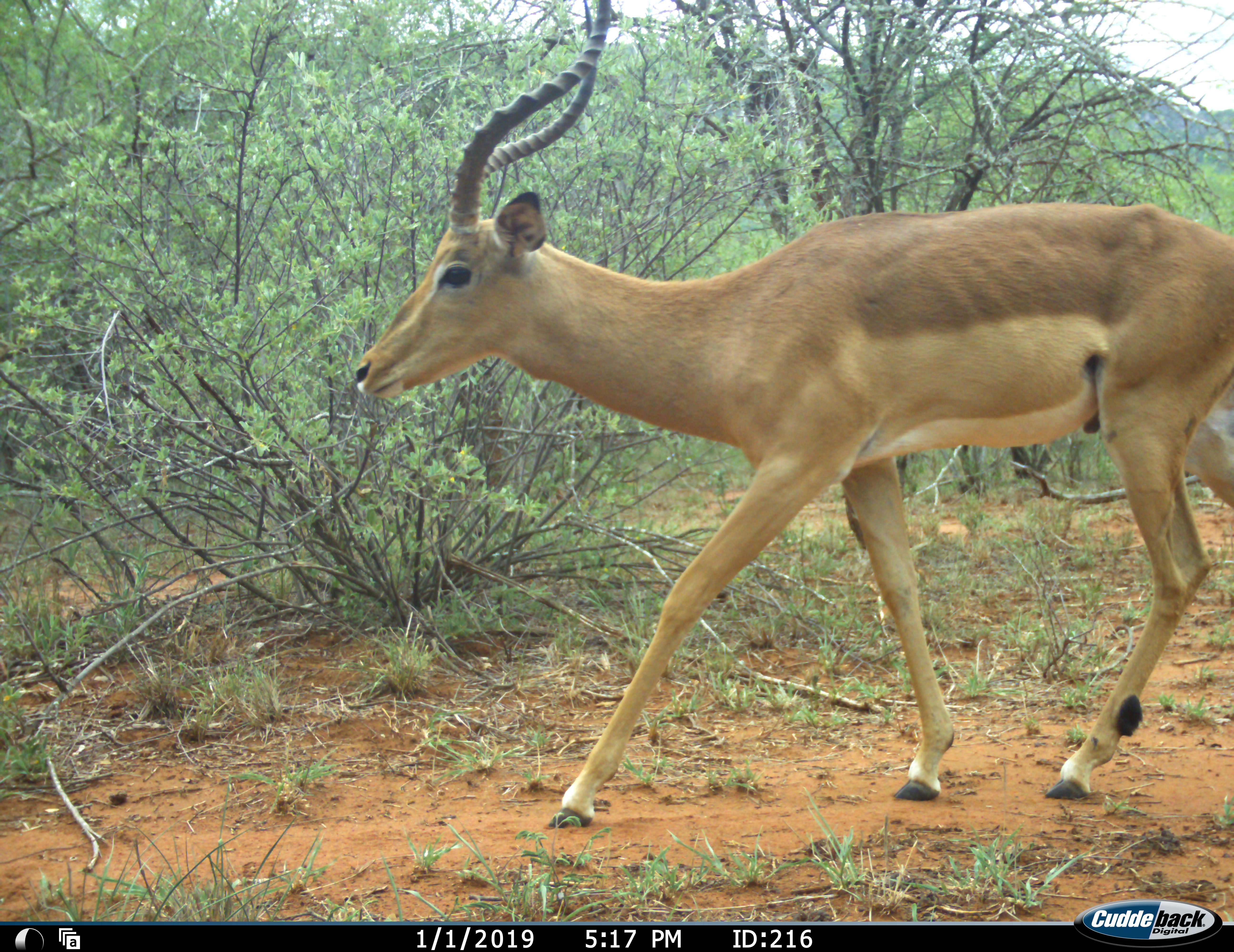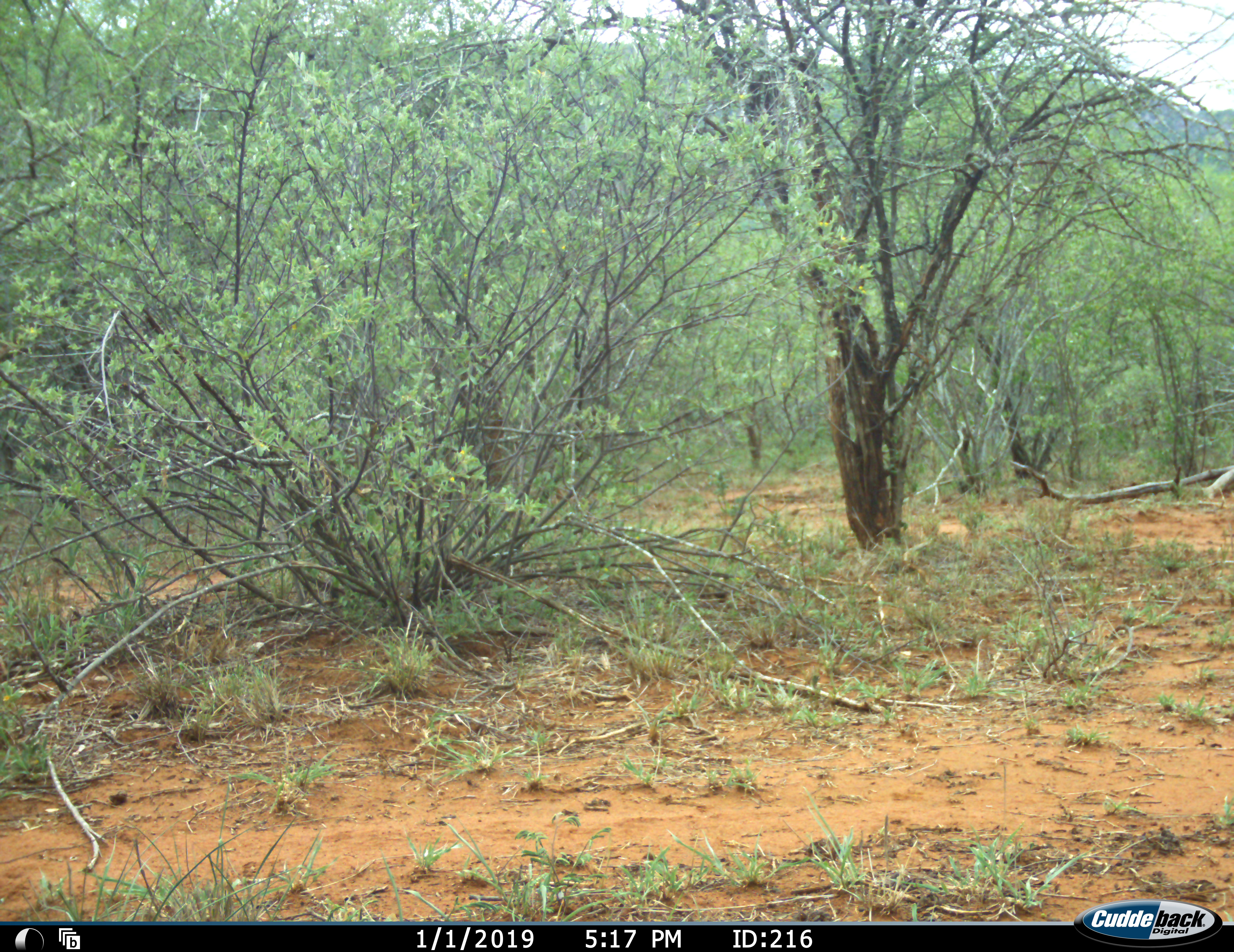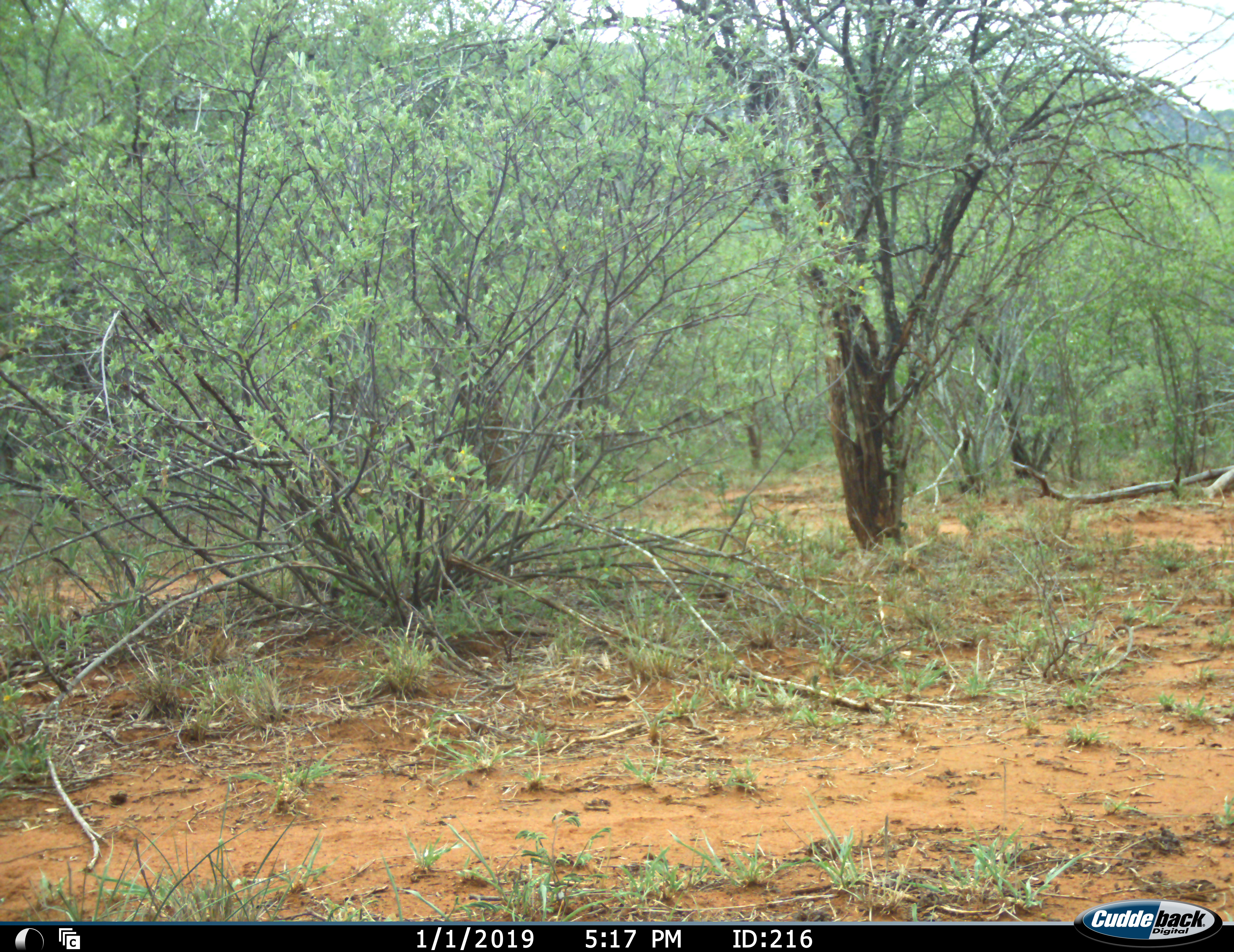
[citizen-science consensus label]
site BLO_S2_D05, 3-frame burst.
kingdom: Animalia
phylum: Chordata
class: Mammalia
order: Artiodactyla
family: Bovidae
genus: Aepyceros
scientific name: Aepyceros melampus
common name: impala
Impala (Aepyceros melampus), count 1. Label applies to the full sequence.